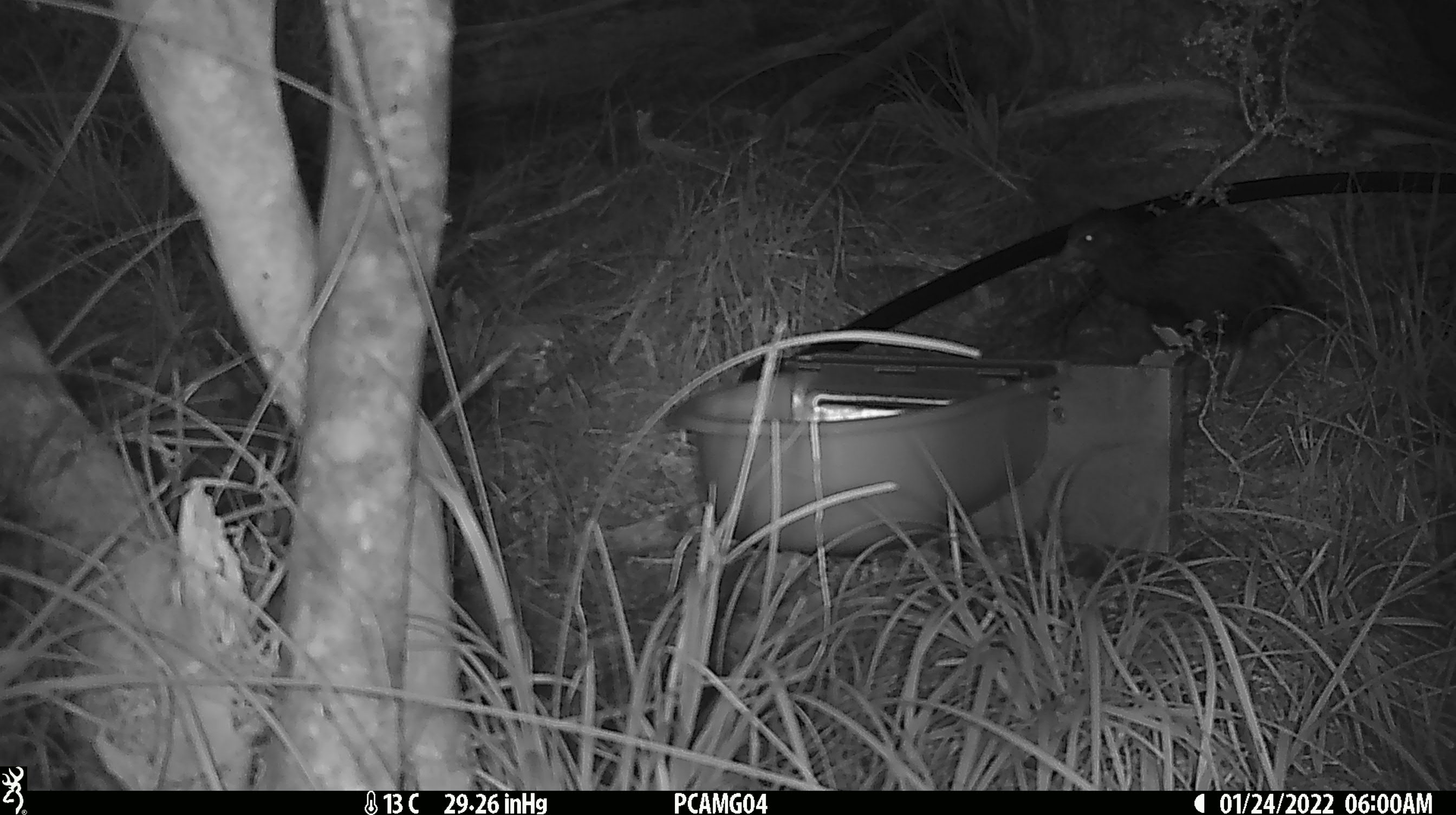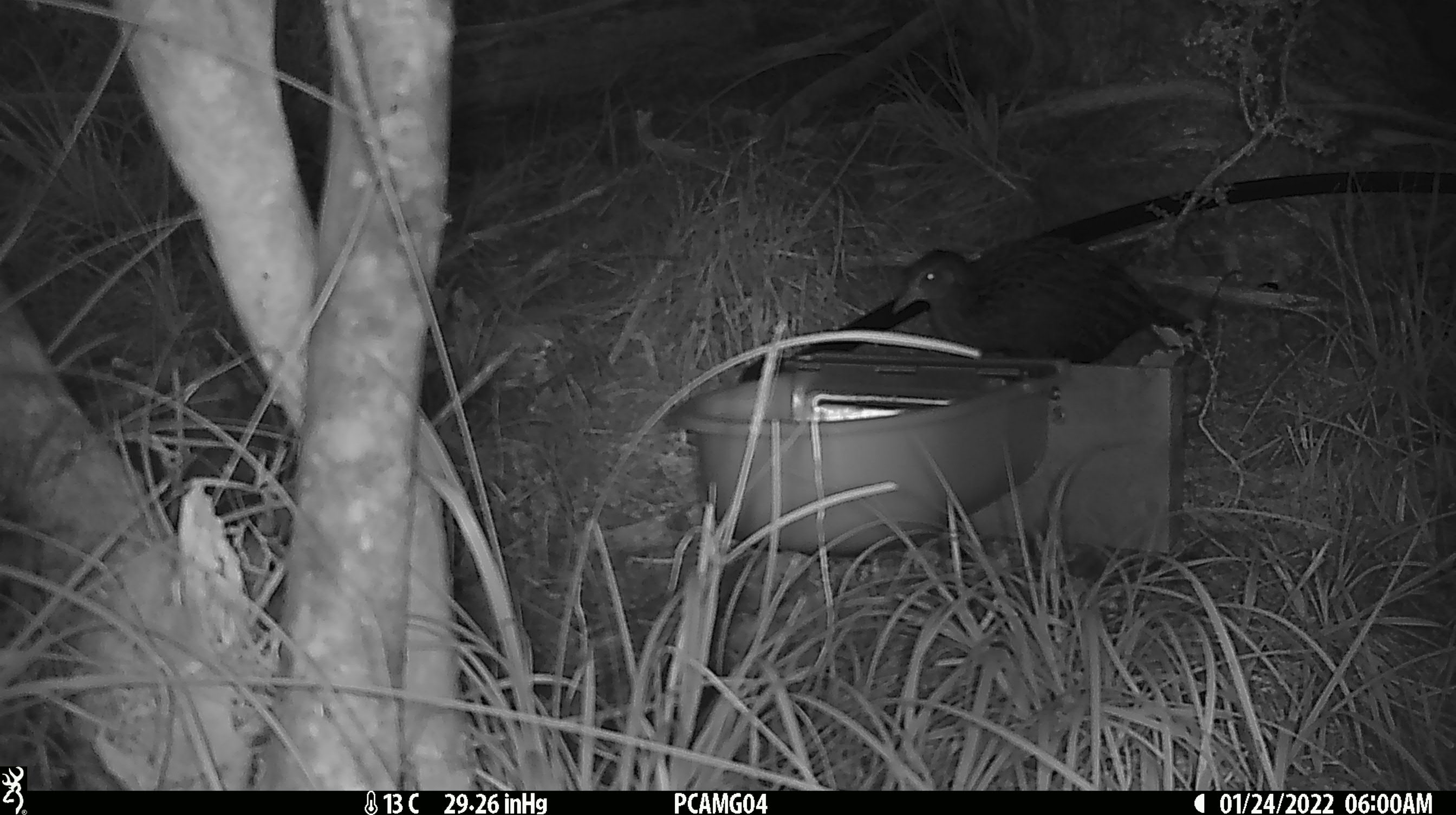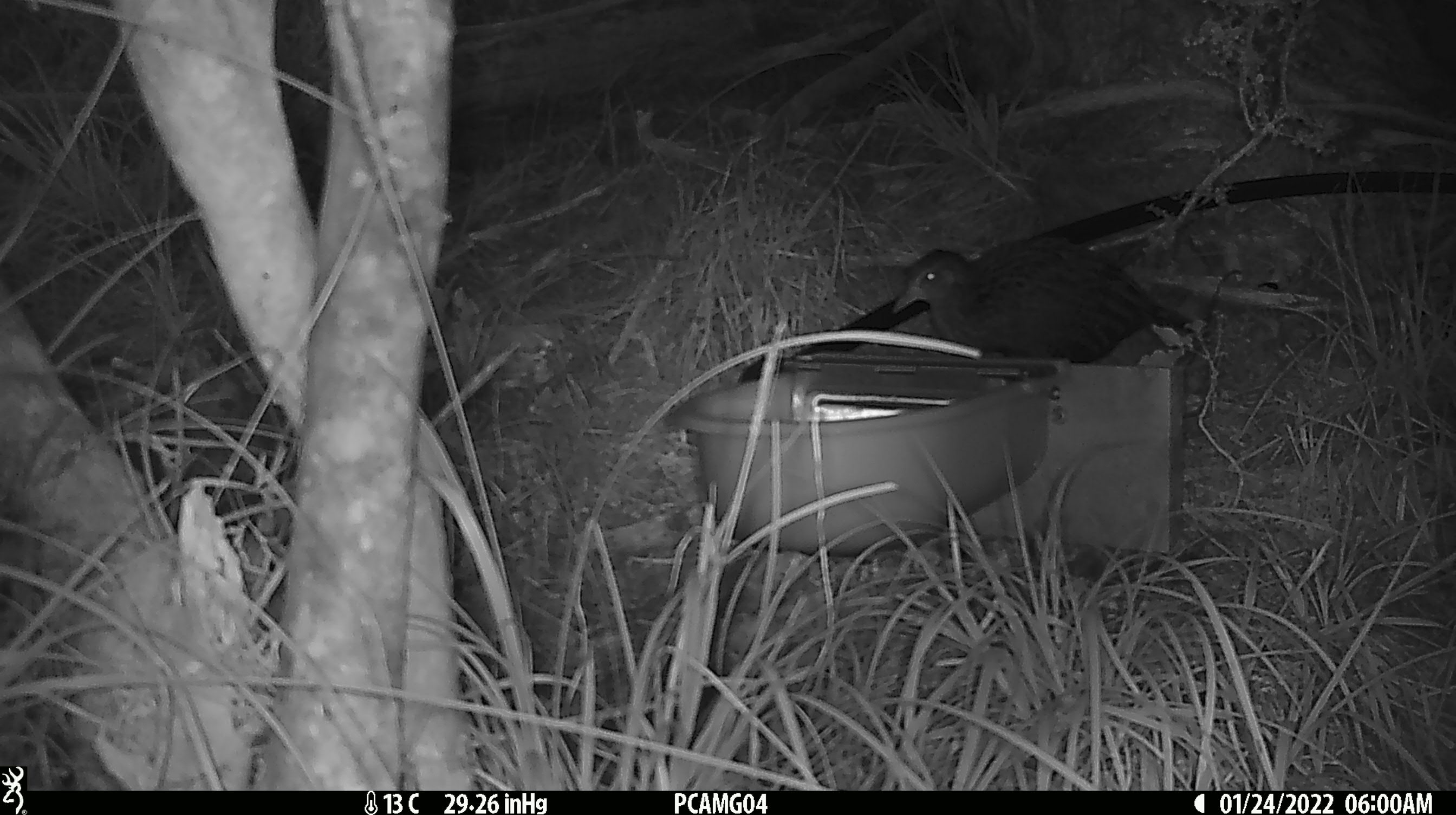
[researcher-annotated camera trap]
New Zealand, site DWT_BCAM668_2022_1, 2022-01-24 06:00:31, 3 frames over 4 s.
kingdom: Animalia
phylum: Chordata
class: Aves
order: Gruiformes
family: Rallidae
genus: Gallirallus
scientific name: Gallirallus australis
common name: weka